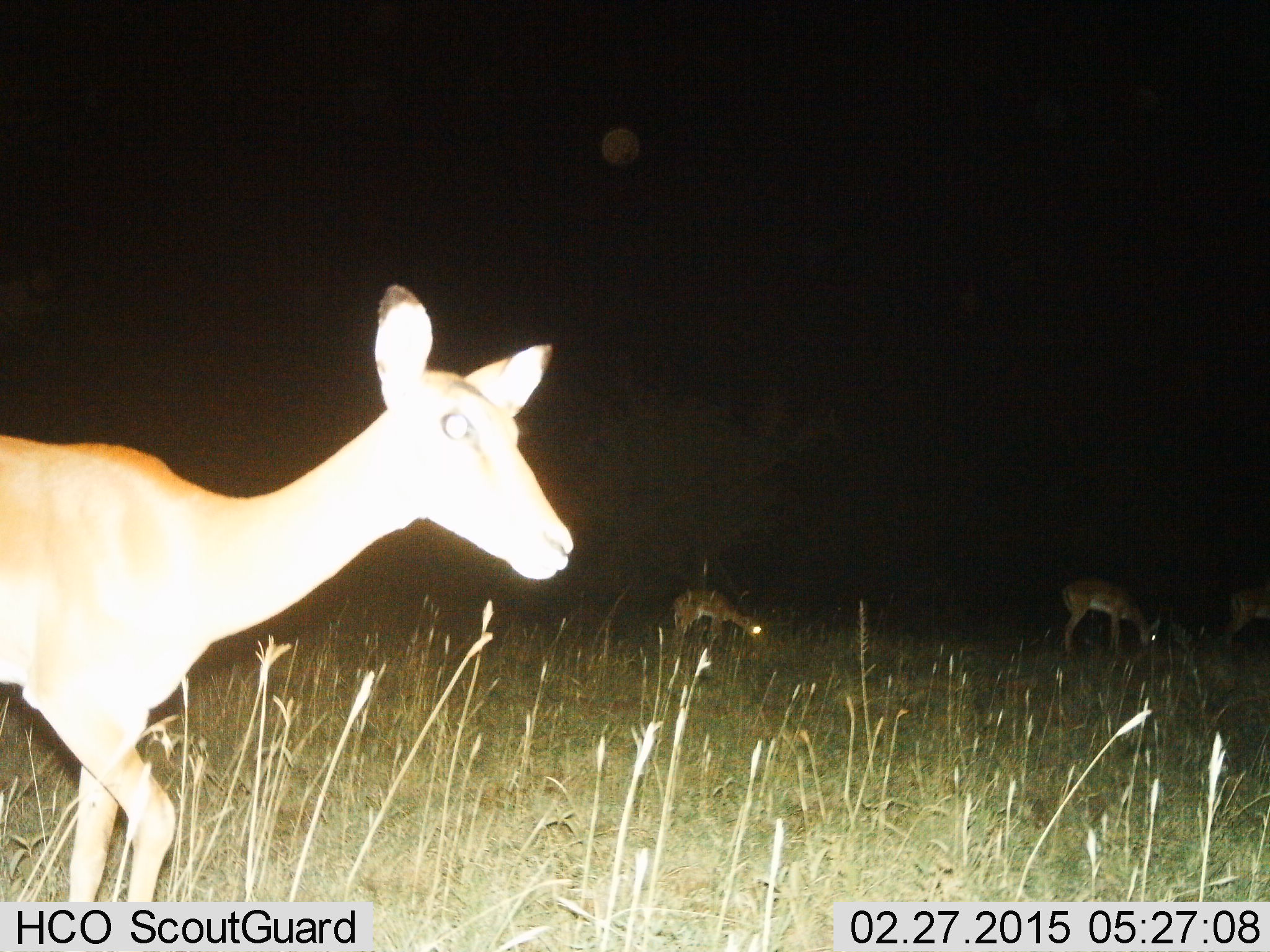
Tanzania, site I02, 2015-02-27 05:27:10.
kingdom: Animalia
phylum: Chordata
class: Mammalia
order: Artiodactyla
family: Bovidae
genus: Aepyceros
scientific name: Aepyceros melampus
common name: impala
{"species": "impala (Aepyceros melampus)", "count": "4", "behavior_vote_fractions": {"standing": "30%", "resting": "0%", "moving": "60%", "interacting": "0%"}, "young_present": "0%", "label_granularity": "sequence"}